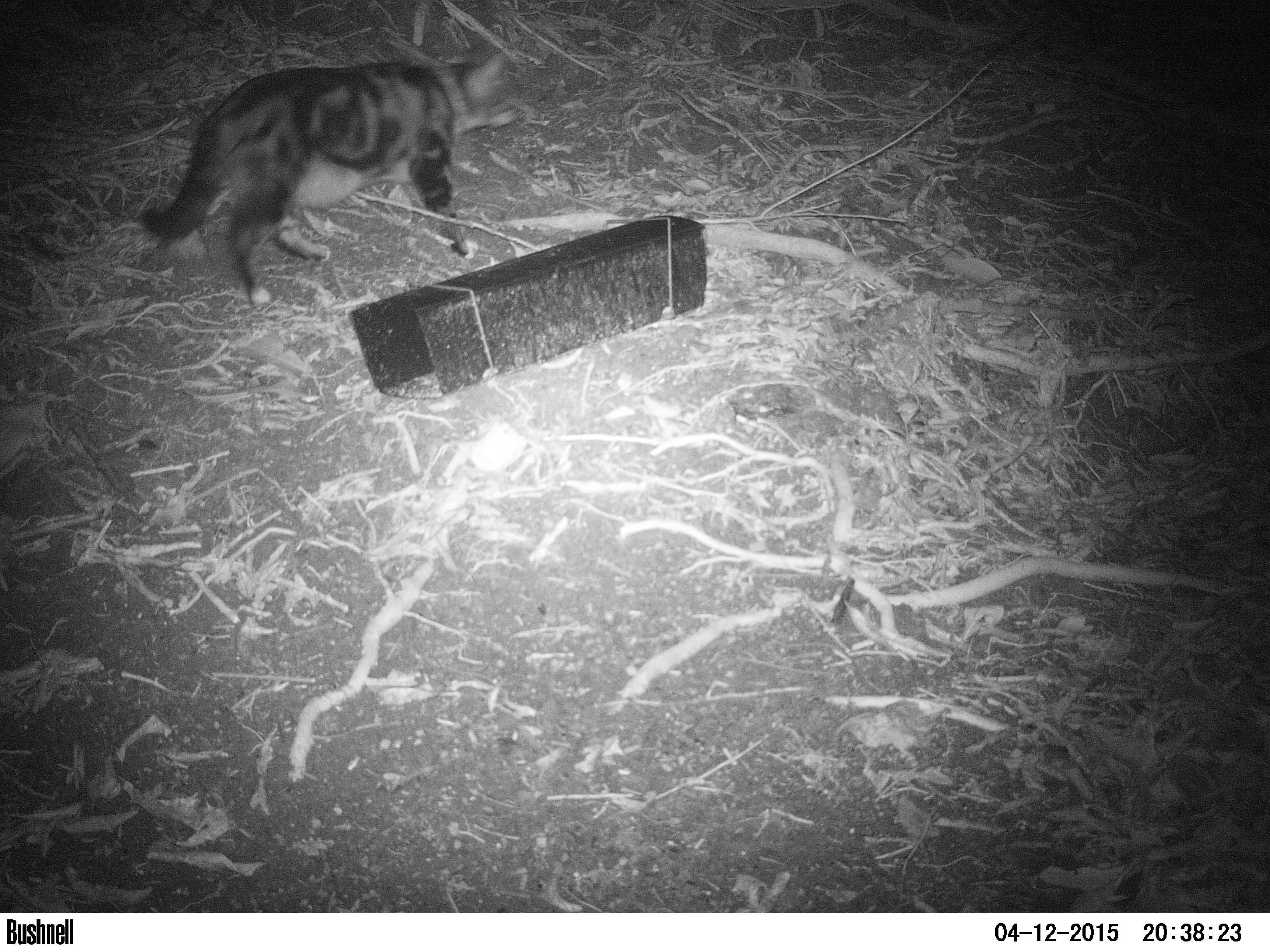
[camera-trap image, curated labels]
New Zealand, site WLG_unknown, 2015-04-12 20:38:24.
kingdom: Animalia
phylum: Chordata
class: Mammalia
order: Carnivora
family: Felidae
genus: Felis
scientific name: Felis catus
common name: domestic cat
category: cat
Cat (domestic cat) (Felis catus).